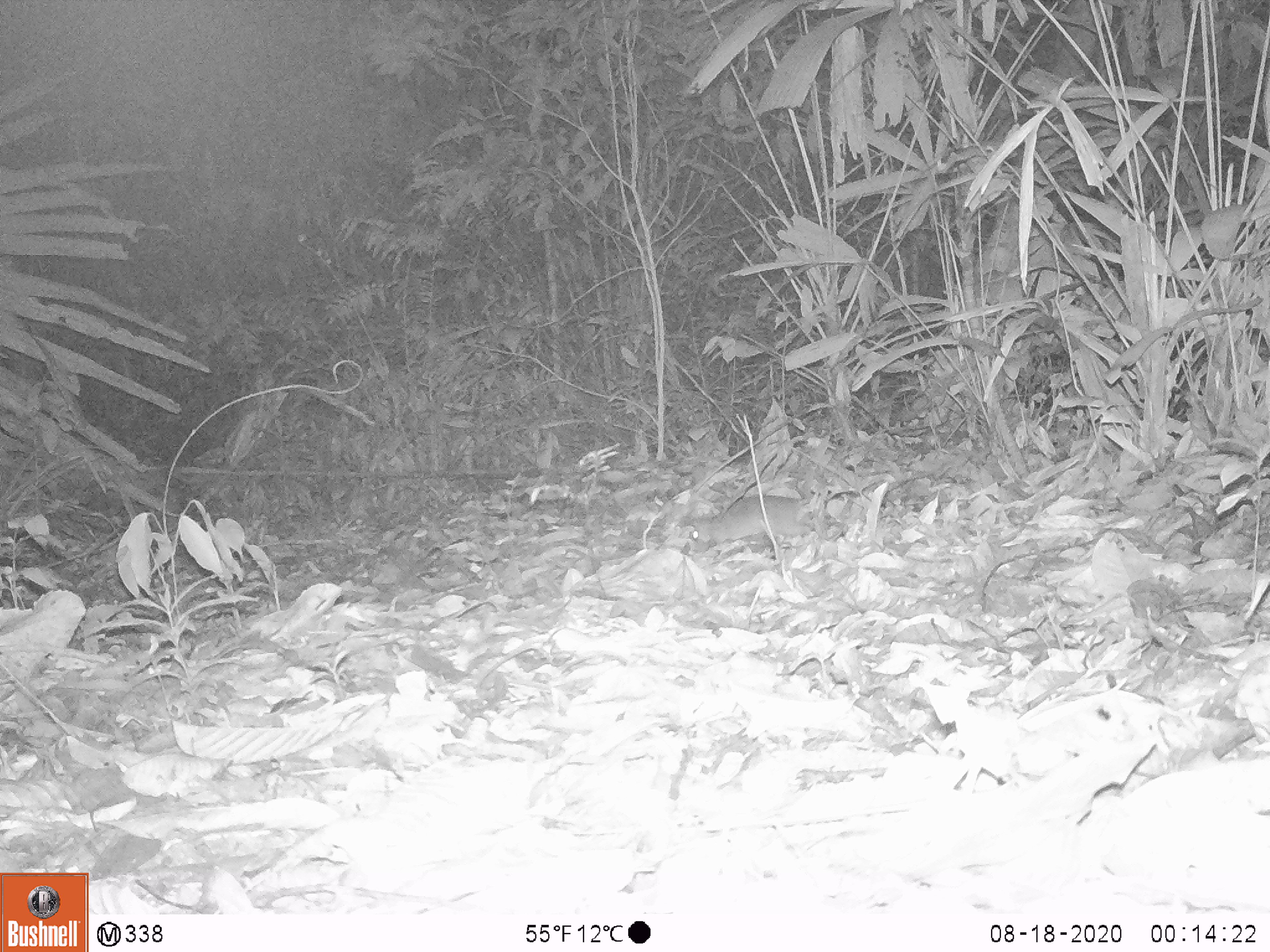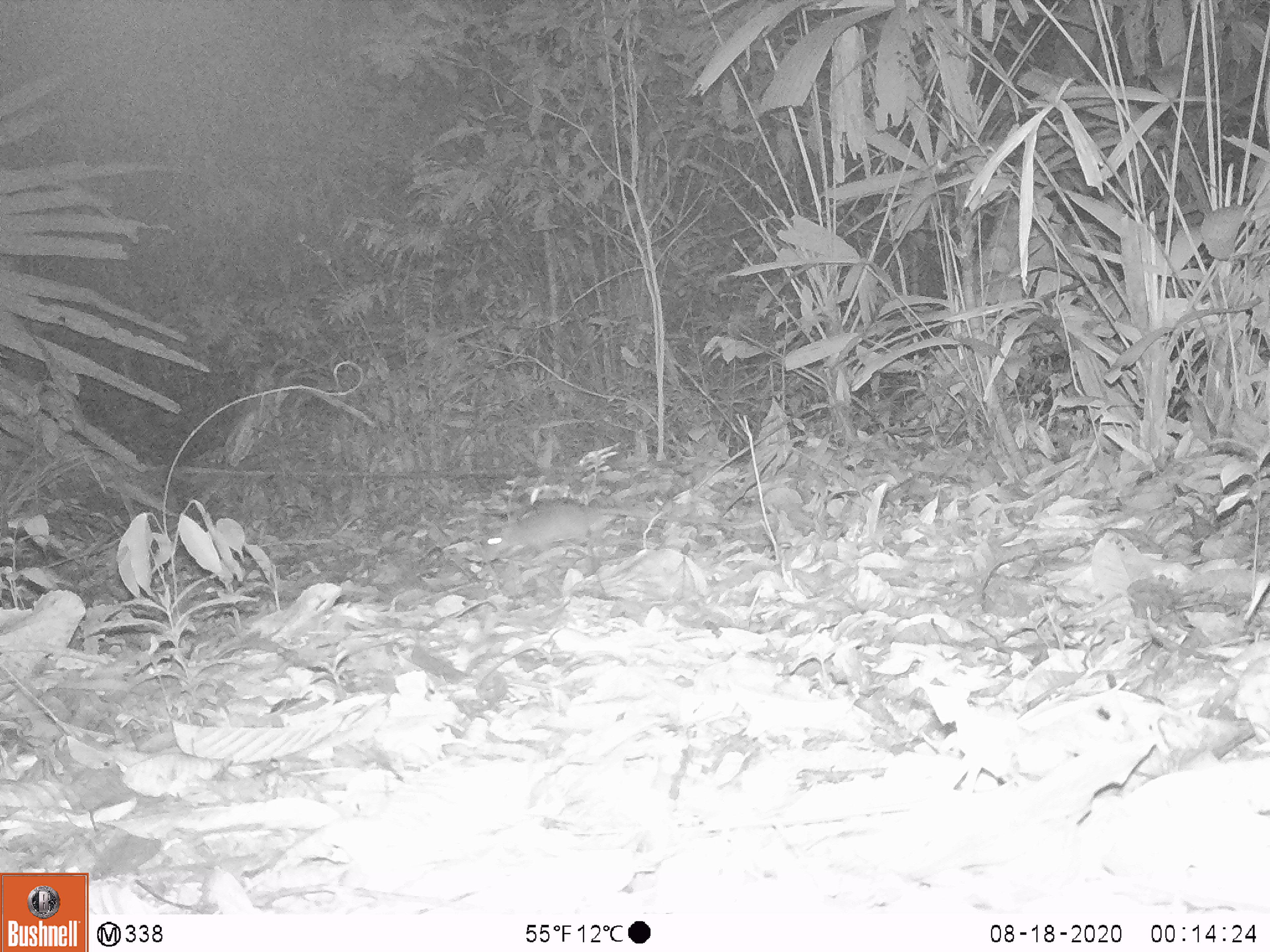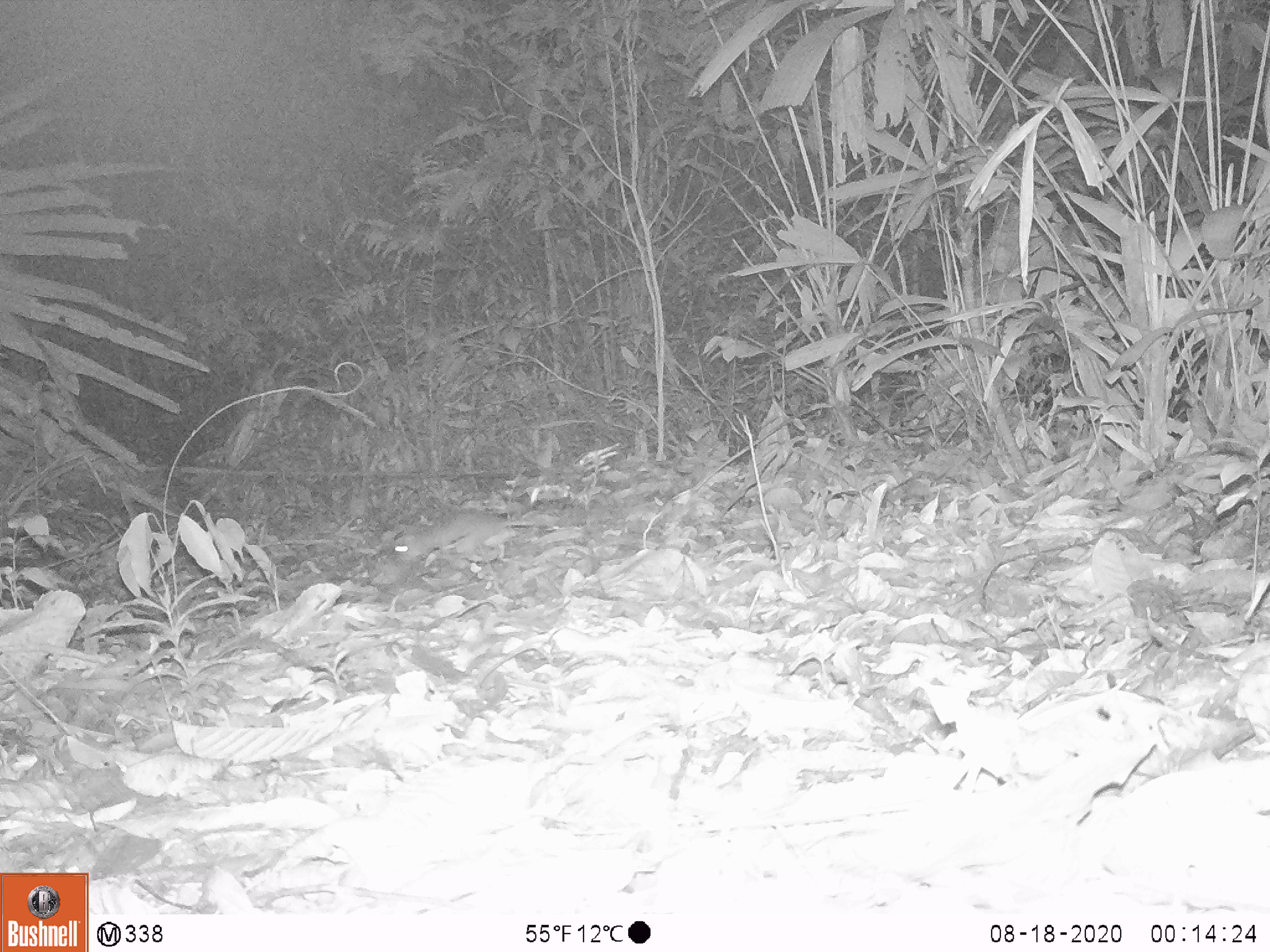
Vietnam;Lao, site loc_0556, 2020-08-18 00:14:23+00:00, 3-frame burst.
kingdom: Animalia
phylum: Chordata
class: Mammalia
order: Rodentia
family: Muridae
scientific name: Muridae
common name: old-world mice and rats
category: unidentified murid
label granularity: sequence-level